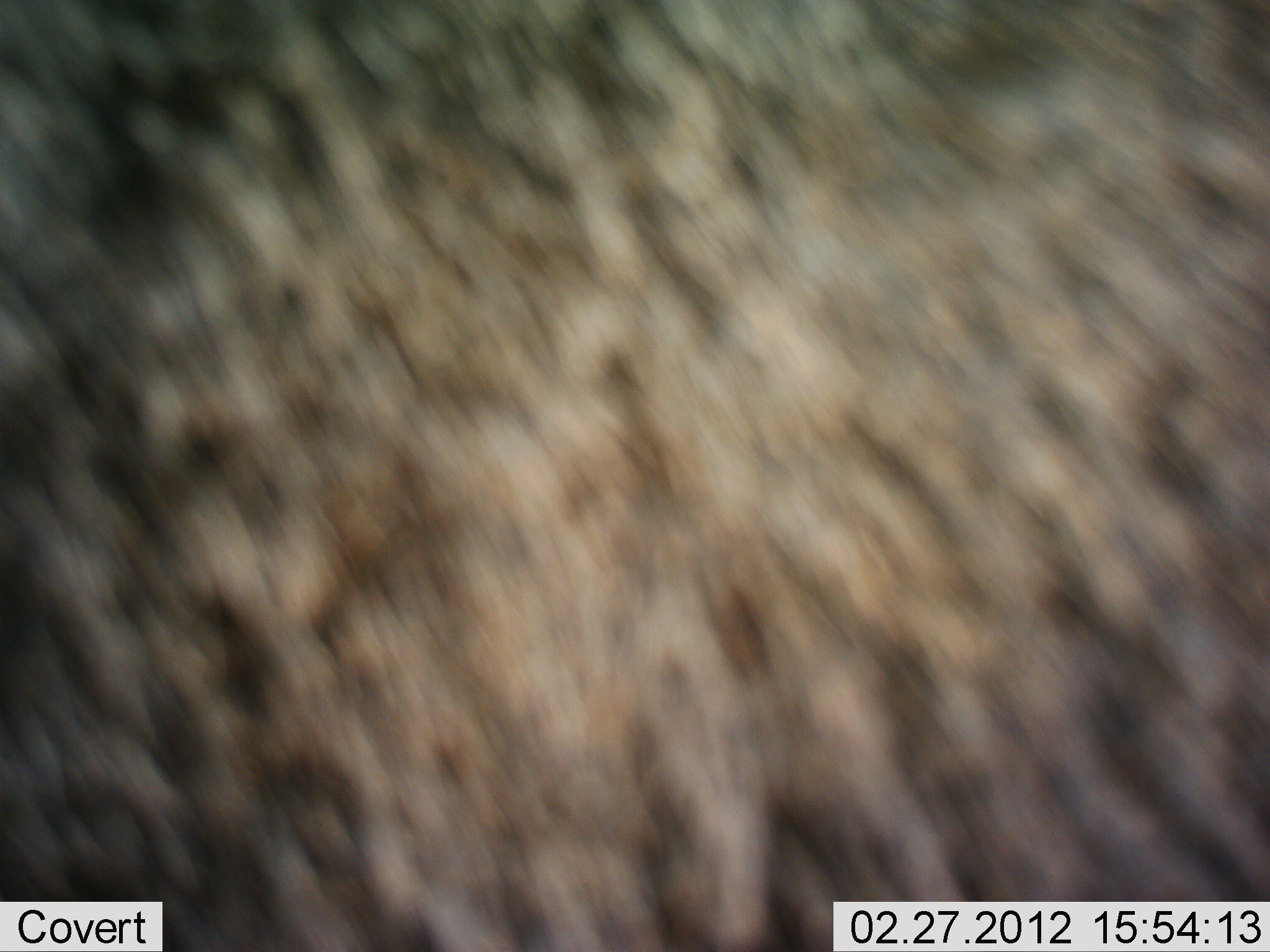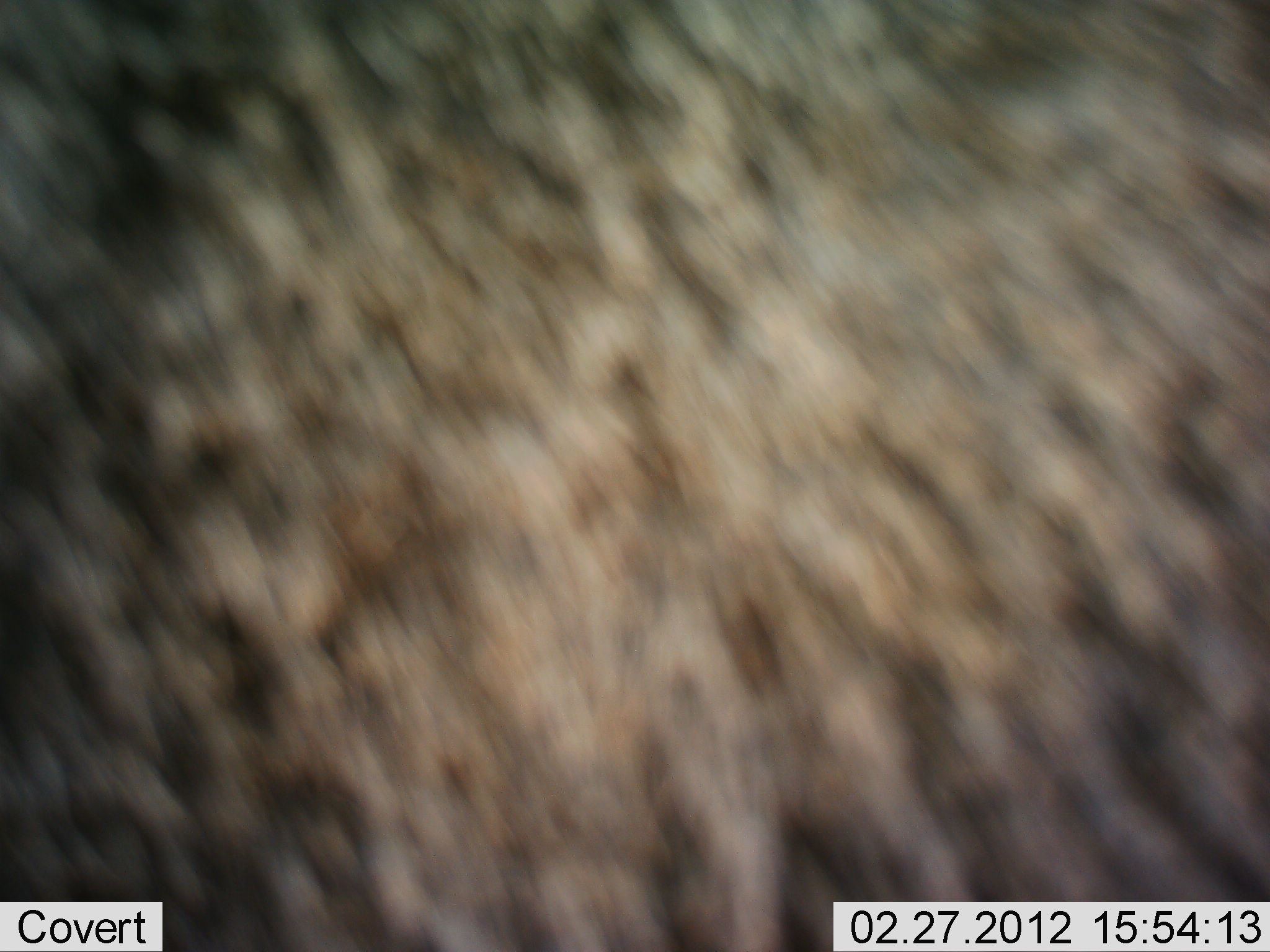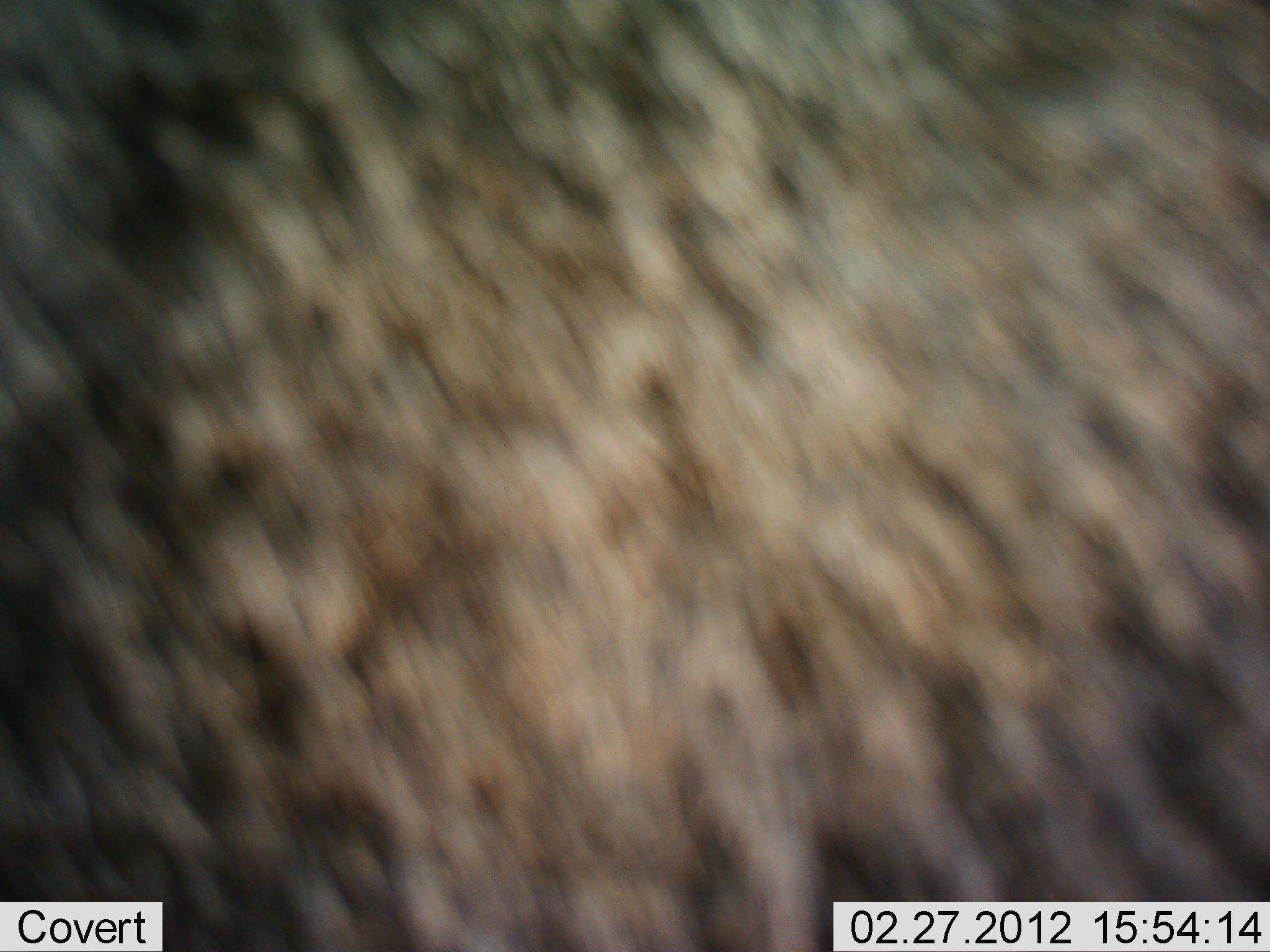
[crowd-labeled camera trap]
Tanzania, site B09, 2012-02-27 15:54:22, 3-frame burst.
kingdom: Animalia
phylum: Chordata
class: Mammalia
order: Artiodactyla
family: Bovidae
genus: Connochaetes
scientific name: Connochaetes taurinus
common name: blue wildebeest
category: wildebeest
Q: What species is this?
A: Wildebeest (blue wildebeest) (Connochaetes taurinus).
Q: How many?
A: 1.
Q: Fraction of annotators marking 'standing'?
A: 91%.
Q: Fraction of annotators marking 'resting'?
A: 0%.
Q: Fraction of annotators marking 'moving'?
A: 9%.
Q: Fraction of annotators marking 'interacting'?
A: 0%.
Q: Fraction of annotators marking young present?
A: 0%.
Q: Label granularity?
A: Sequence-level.